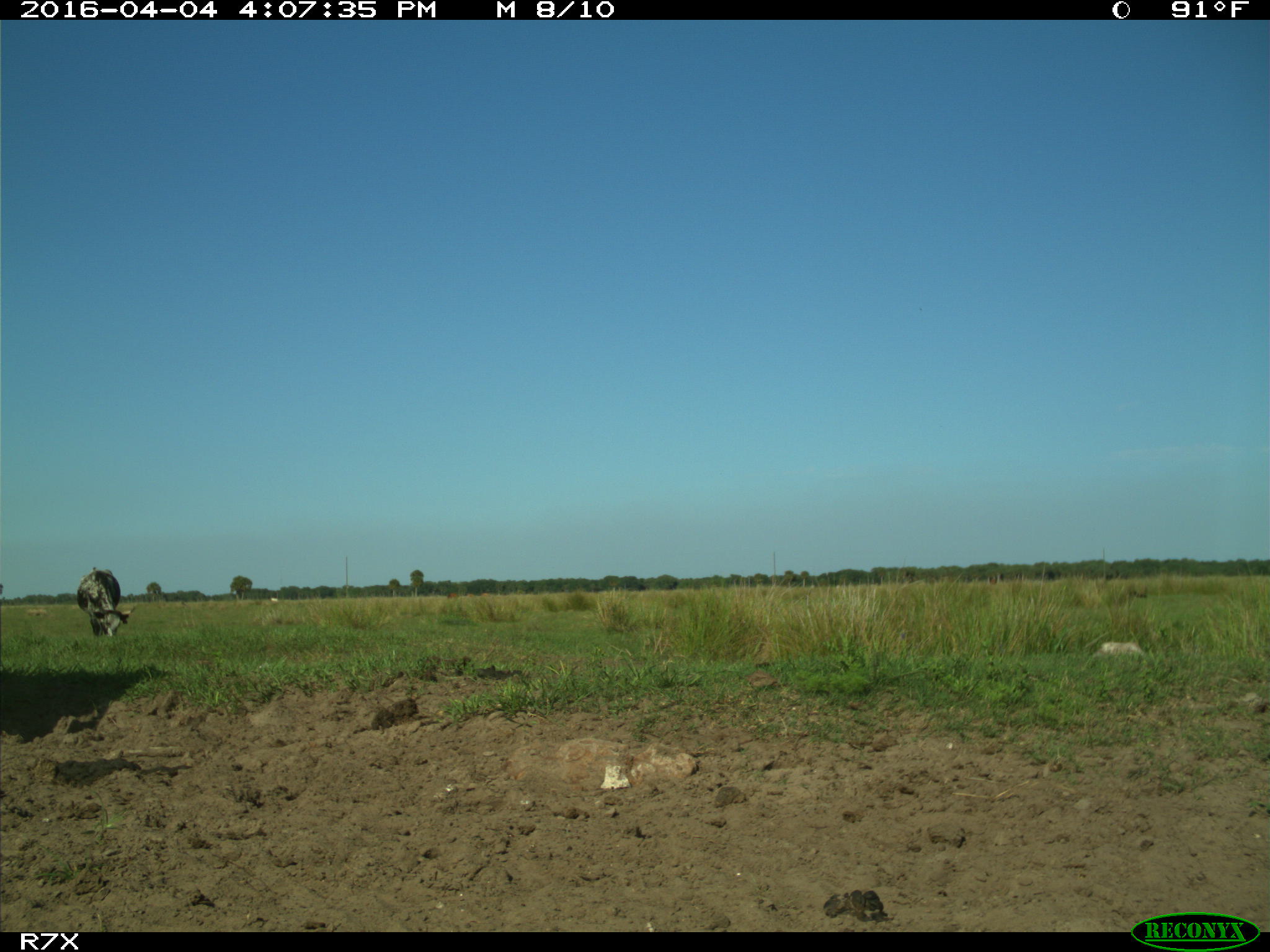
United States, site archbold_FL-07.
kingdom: Animalia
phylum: Chordata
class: Mammalia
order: Artiodactyla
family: Bovidae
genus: Bos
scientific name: Bos taurus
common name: domestic cow